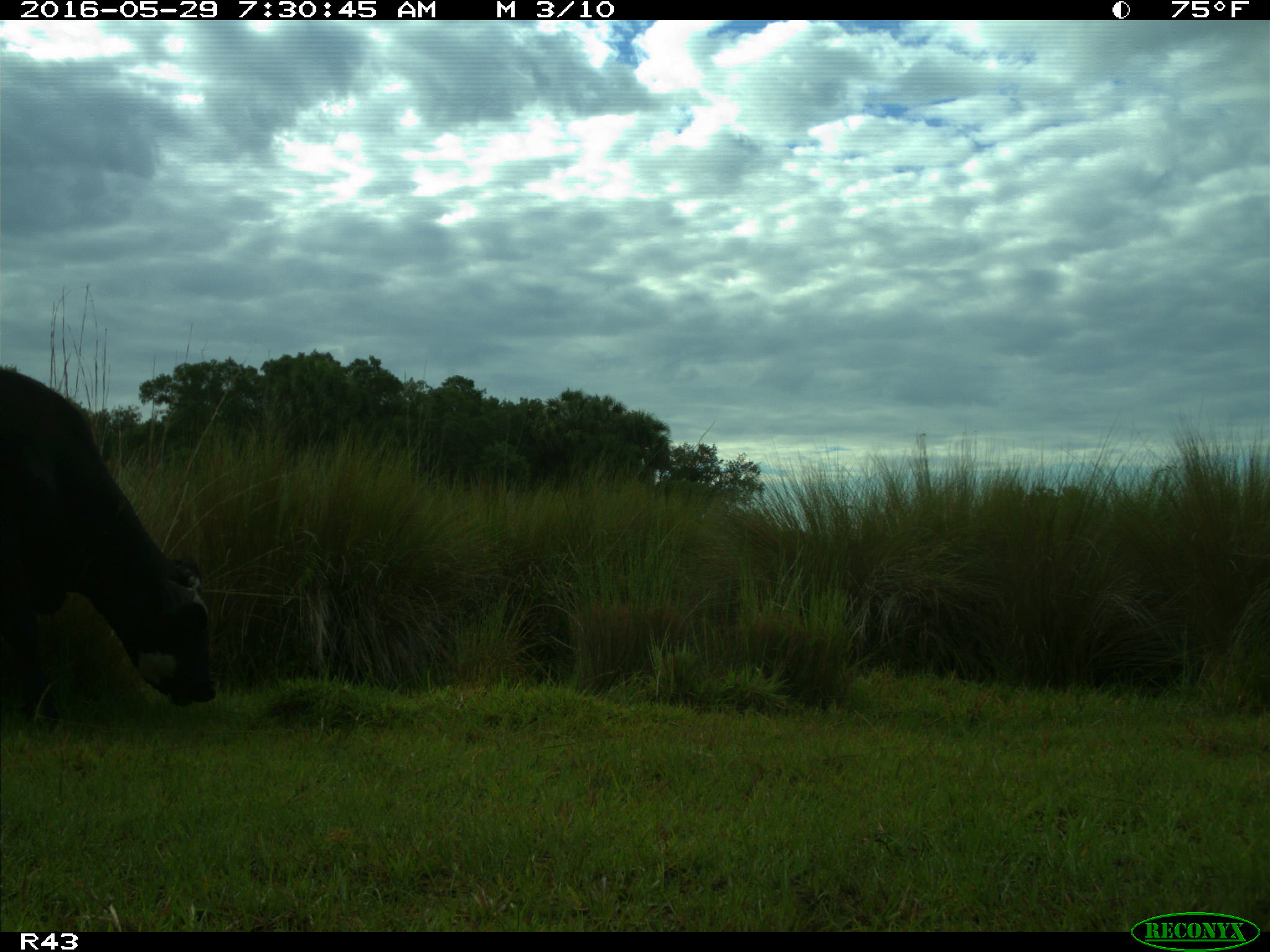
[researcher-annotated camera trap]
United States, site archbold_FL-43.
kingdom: Animalia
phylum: Chordata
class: Mammalia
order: Artiodactyla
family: Bovidae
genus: Bos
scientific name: Bos taurus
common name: domestic cow